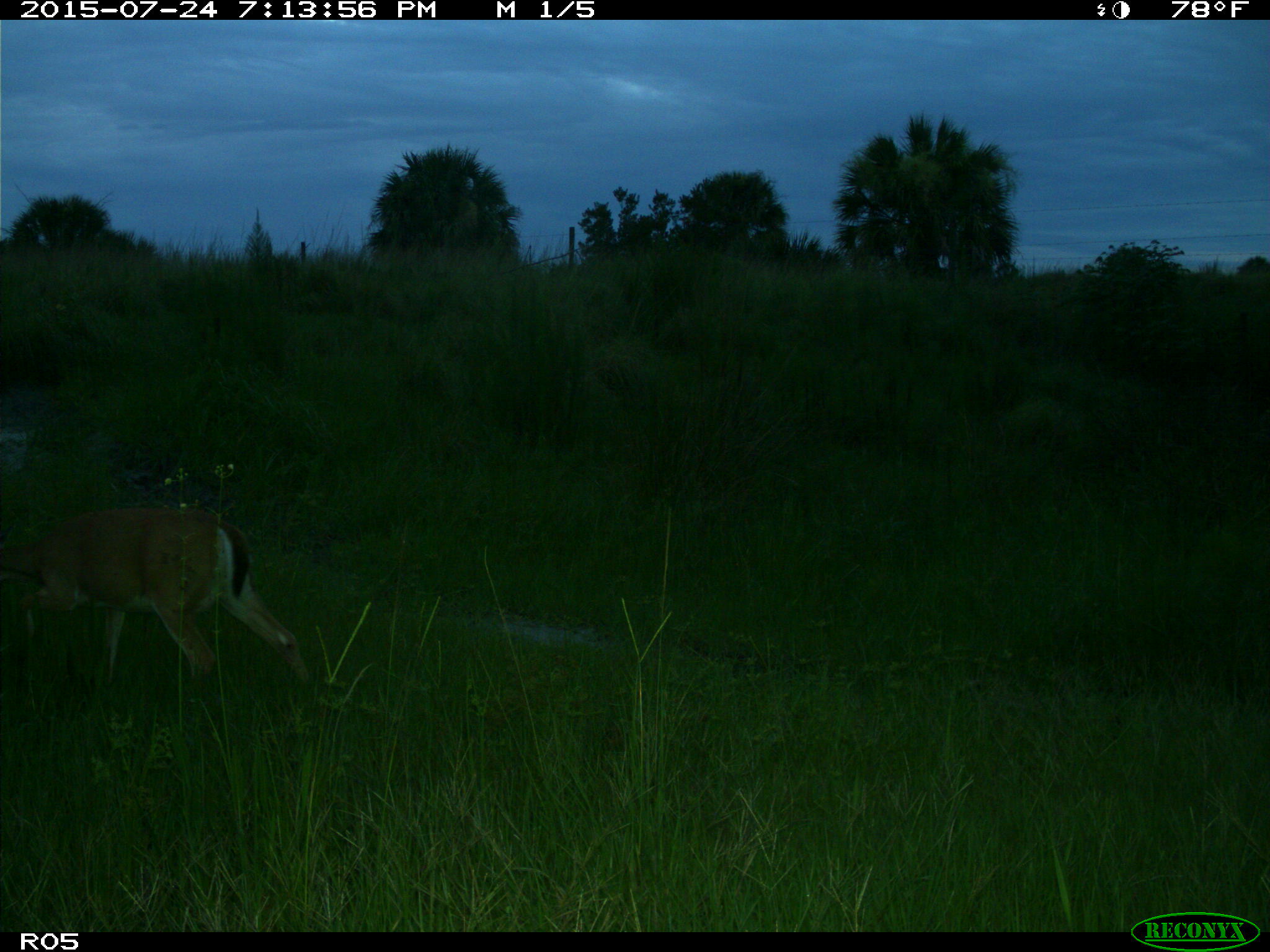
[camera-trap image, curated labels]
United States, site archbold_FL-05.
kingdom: Animalia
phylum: Chordata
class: Mammalia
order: Artiodactyla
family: Cervidae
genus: Odocoileus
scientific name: Odocoileus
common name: deer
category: unidentified deer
Unidentified deer (deer) (Odocoileus).